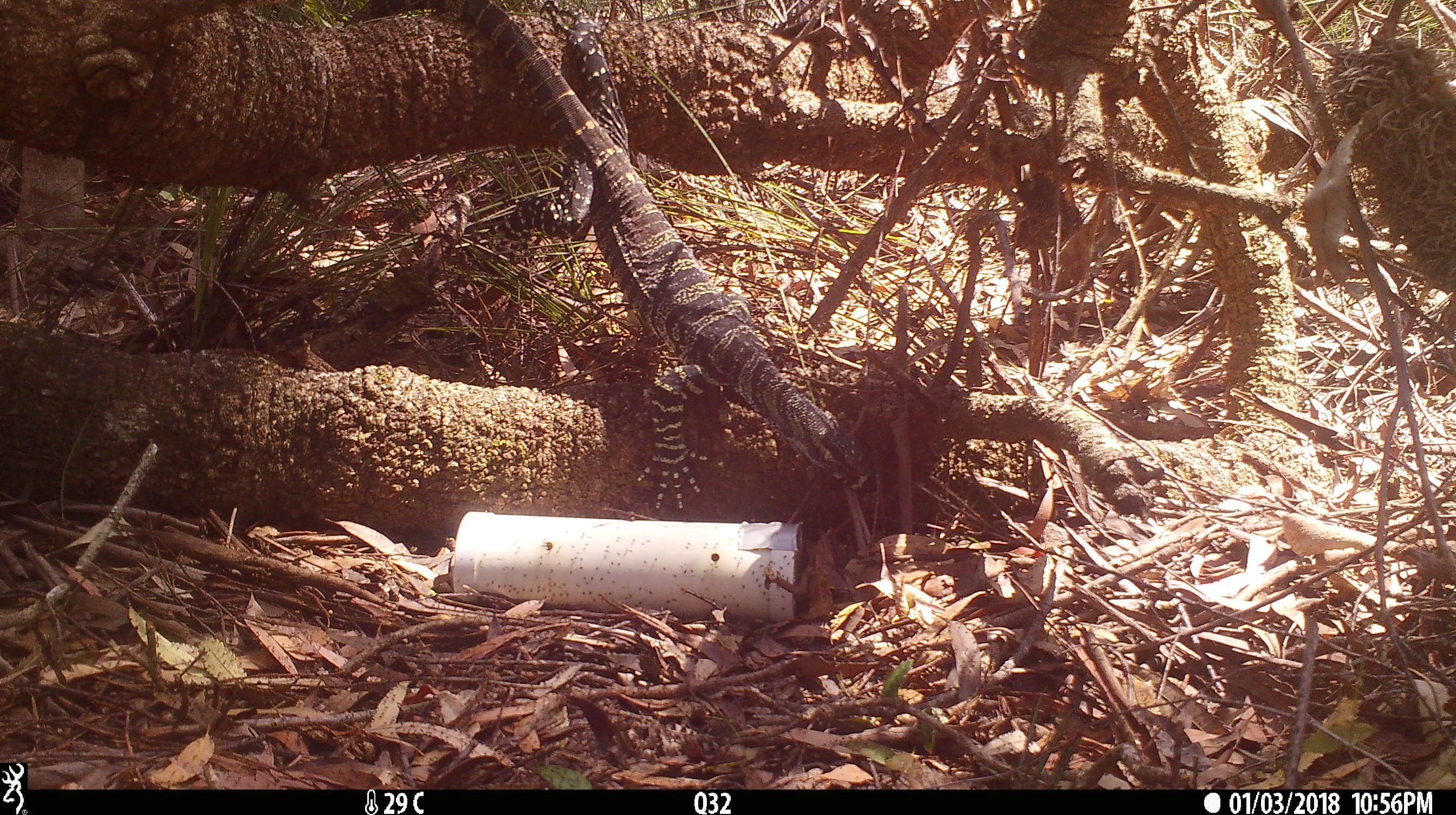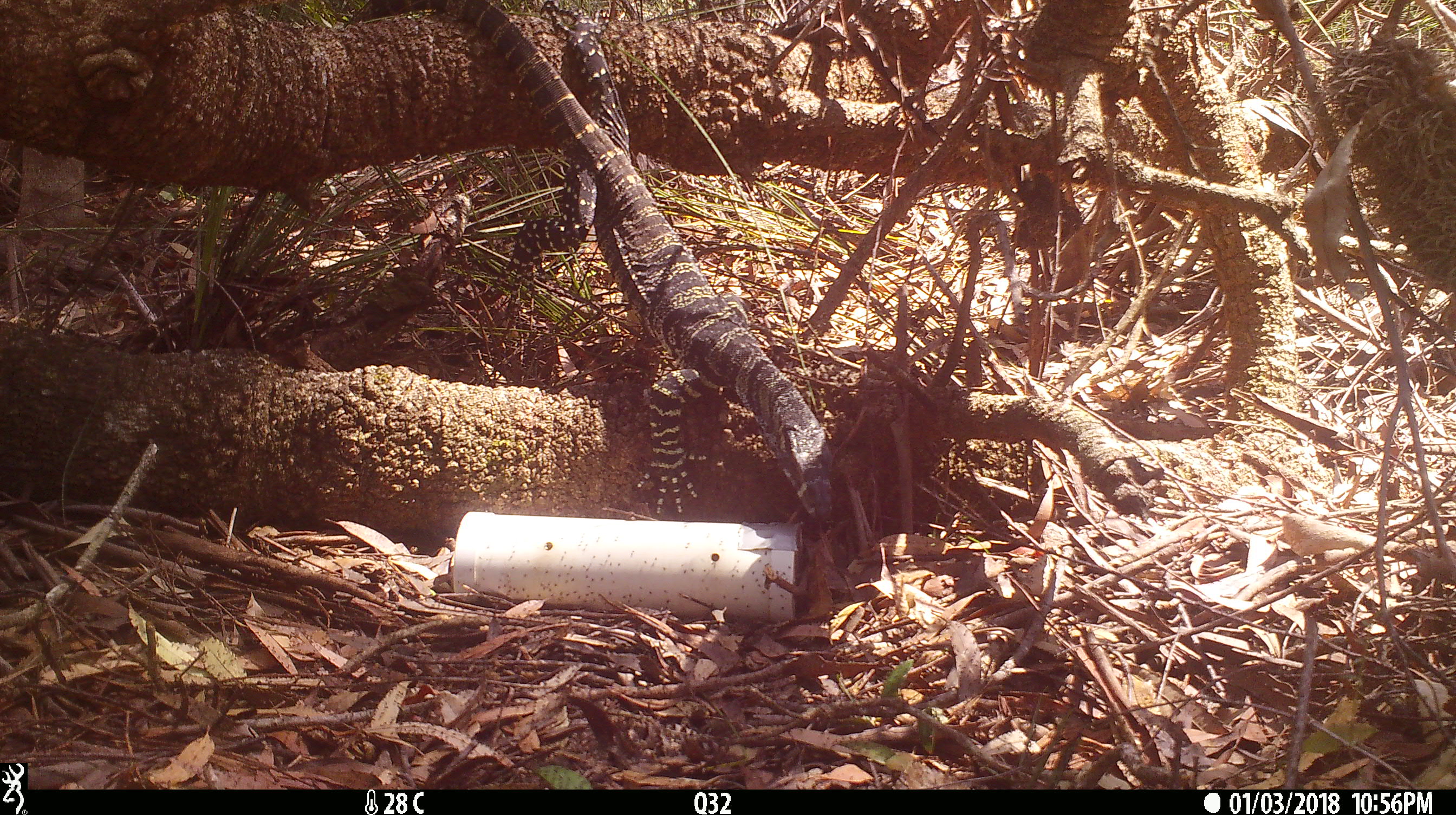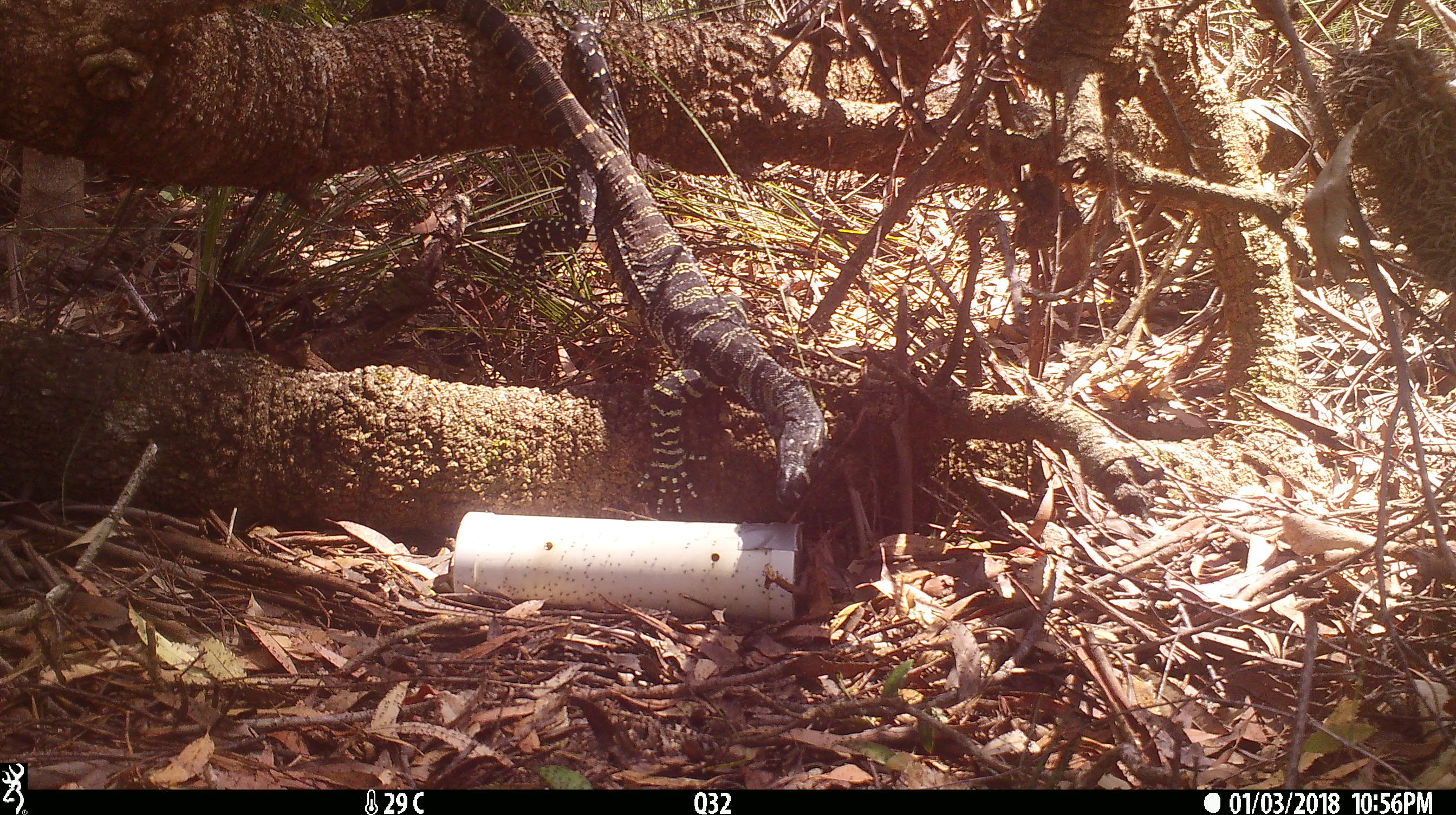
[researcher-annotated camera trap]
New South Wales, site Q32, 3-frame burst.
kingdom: Animalia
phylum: Chordata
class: Reptilia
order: Squamata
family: Varanidae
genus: Varanus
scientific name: Varanus varius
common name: lace monitor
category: goanna